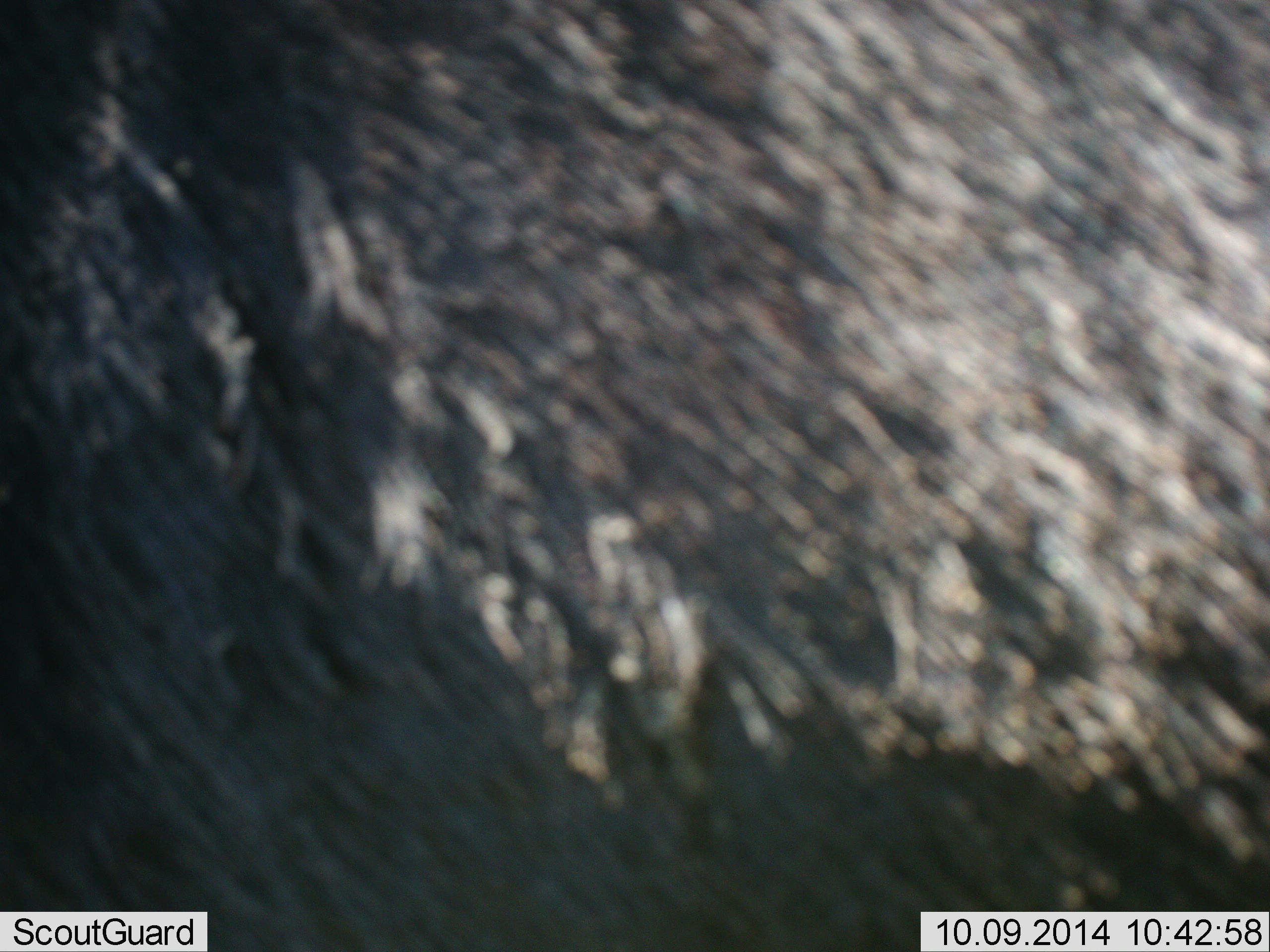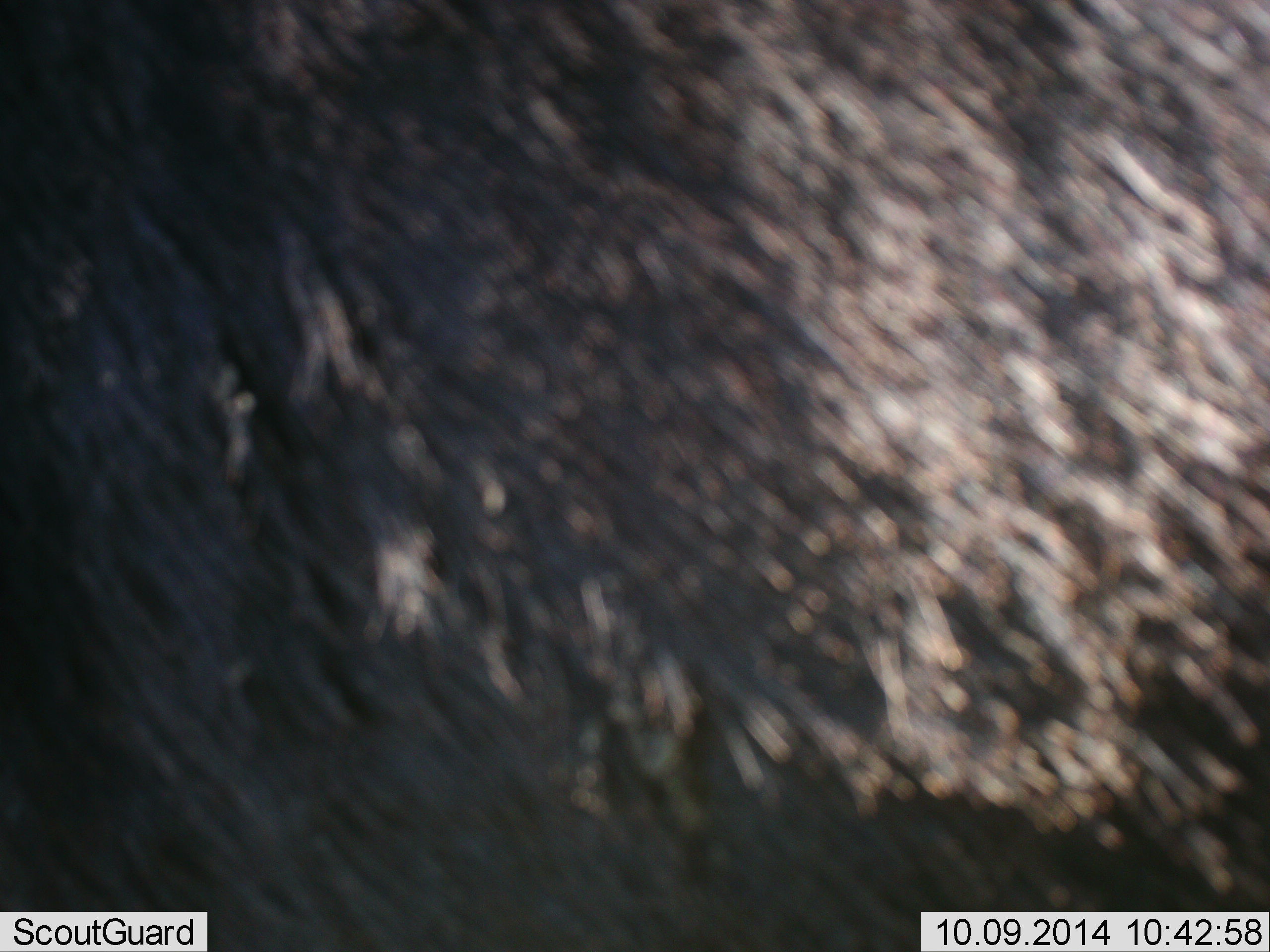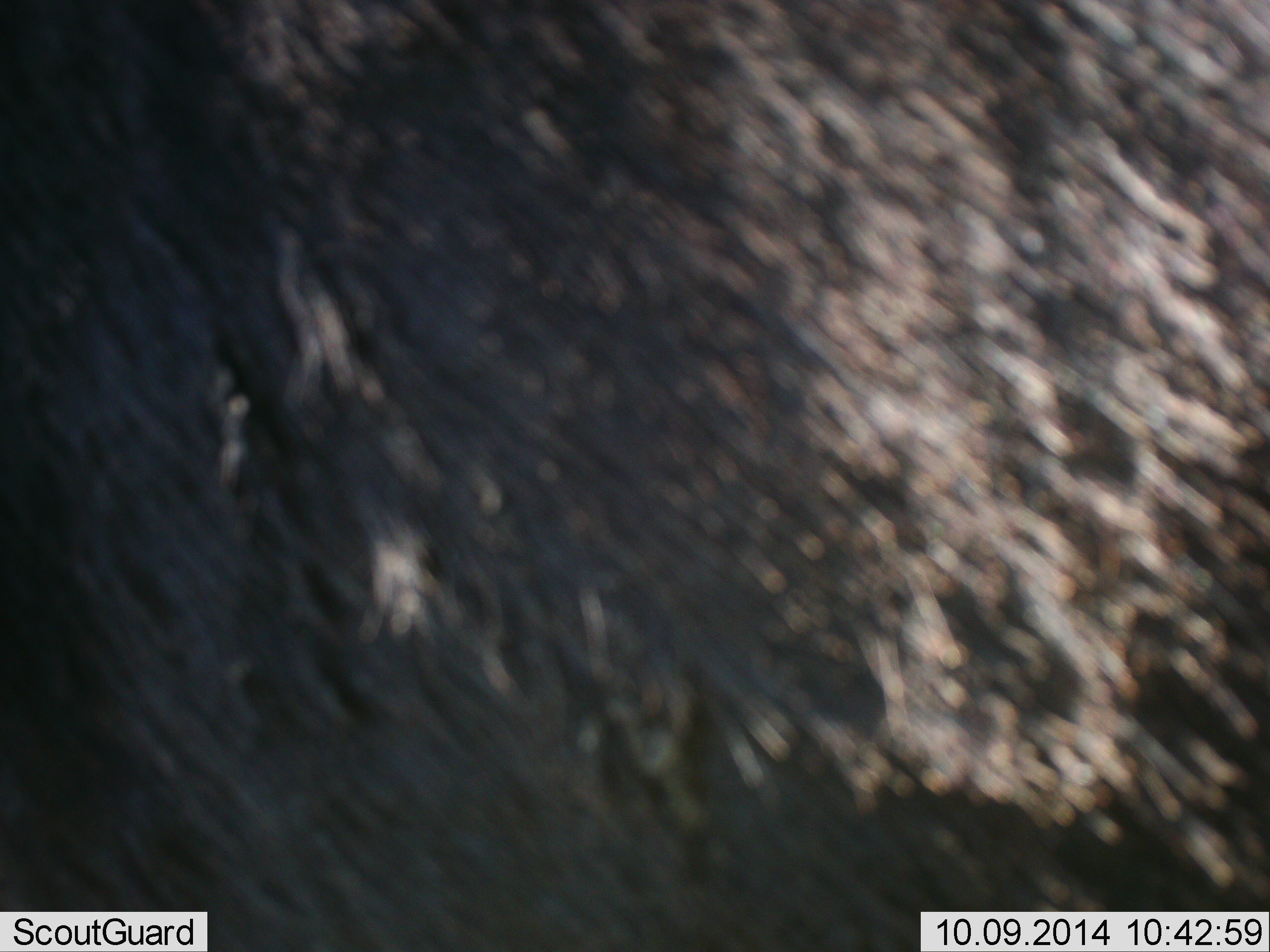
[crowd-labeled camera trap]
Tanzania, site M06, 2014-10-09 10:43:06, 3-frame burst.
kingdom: Animalia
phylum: Chordata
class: Mammalia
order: Artiodactyla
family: Bovidae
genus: Connochaetes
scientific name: Connochaetes taurinus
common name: blue wildebeest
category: wildebeest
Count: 1.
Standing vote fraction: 100%.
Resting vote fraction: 0%.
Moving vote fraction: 0%.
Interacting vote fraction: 0%.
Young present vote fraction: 0%.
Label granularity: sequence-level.